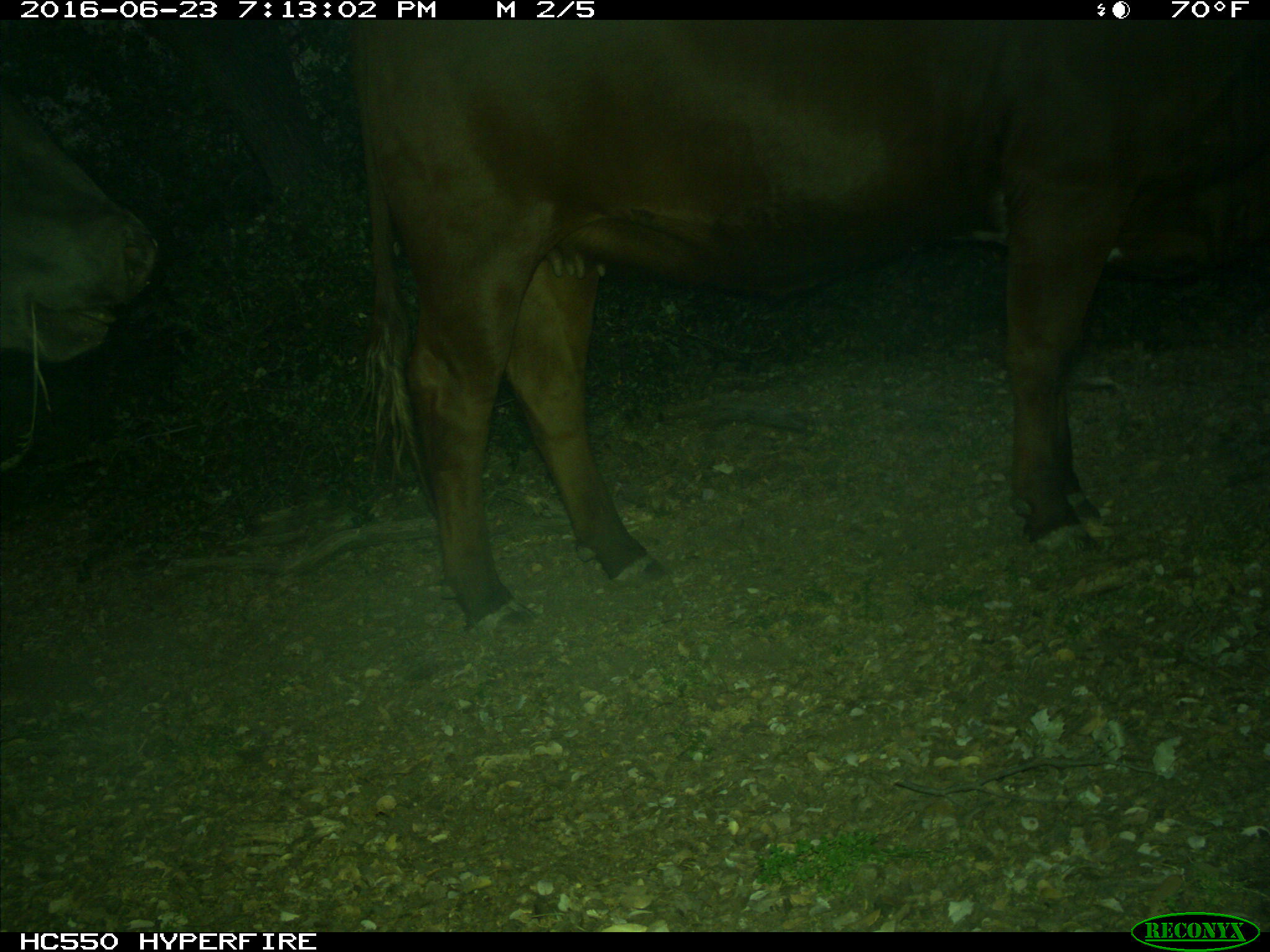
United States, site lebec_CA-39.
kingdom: Animalia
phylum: Chordata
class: Mammalia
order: Artiodactyla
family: Bovidae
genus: Bos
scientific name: Bos taurus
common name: domestic cow